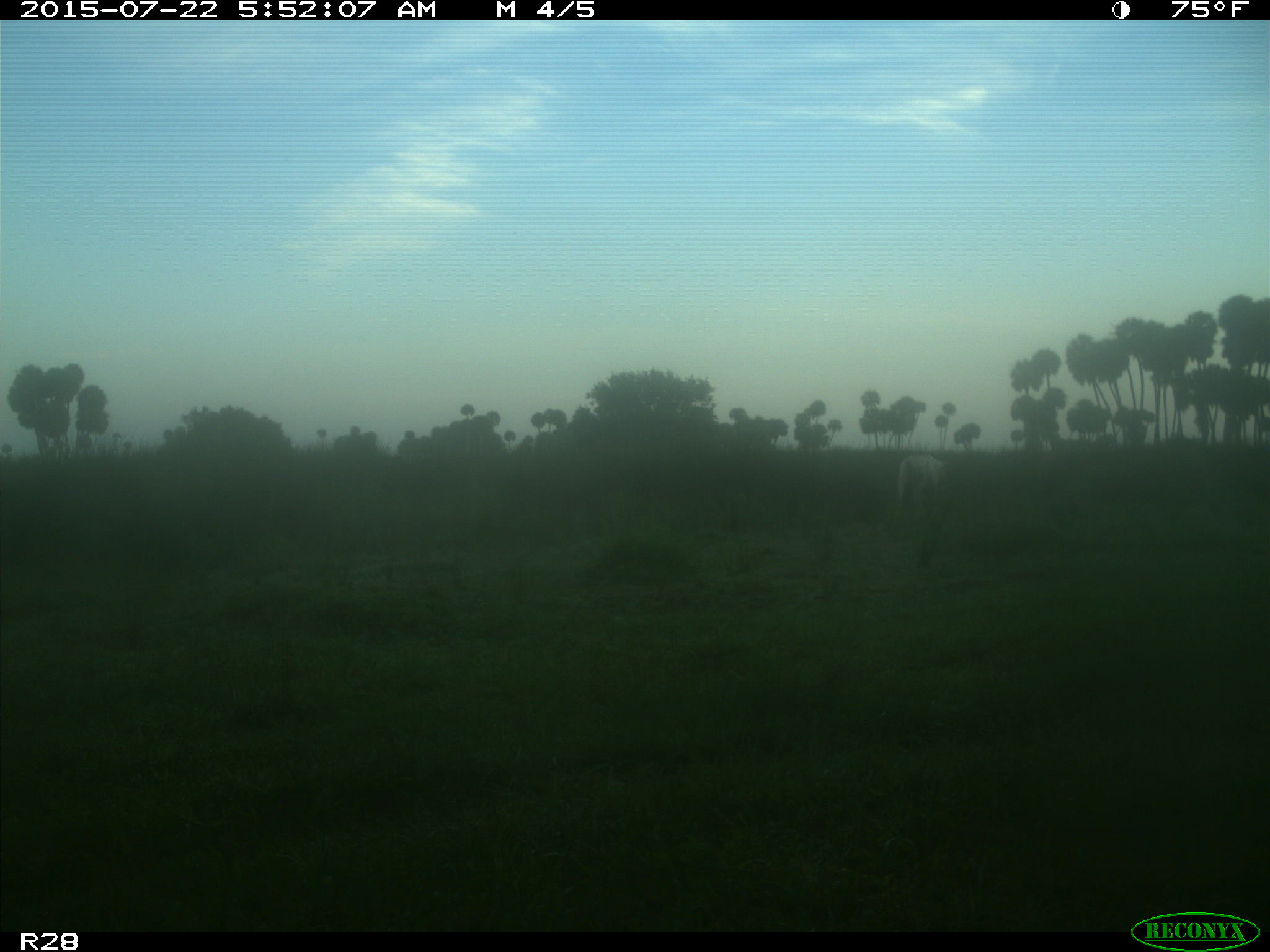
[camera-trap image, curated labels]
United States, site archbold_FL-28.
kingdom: Animalia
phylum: Chordata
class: Mammalia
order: Artiodactyla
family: Bovidae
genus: Bos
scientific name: Bos taurus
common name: domestic cow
Bos taurus (domestic cow).